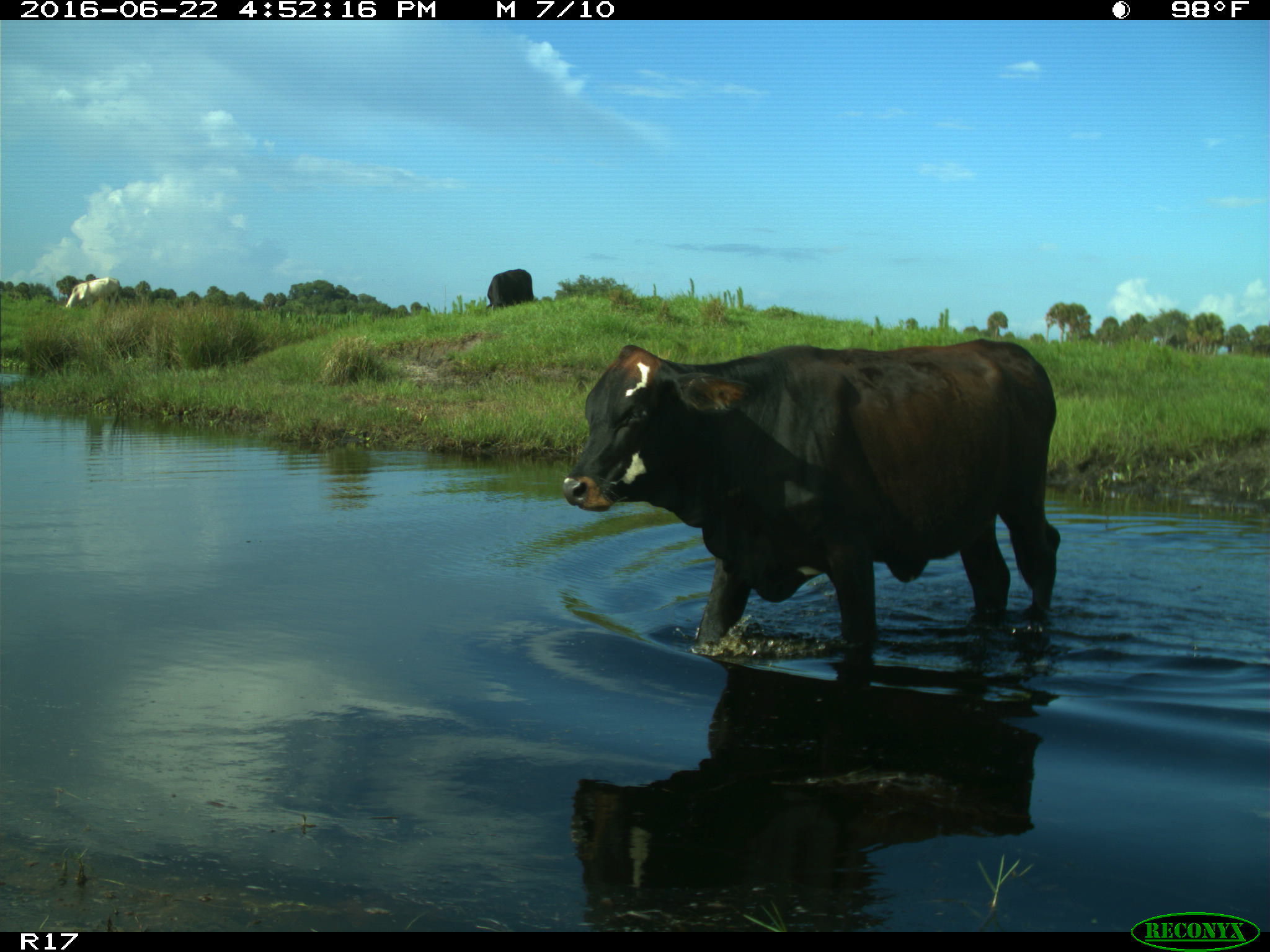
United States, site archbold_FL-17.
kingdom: Animalia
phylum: Chordata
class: Mammalia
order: Artiodactyla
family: Bovidae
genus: Bos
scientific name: Bos taurus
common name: domestic cow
Bos taurus (domestic cow).